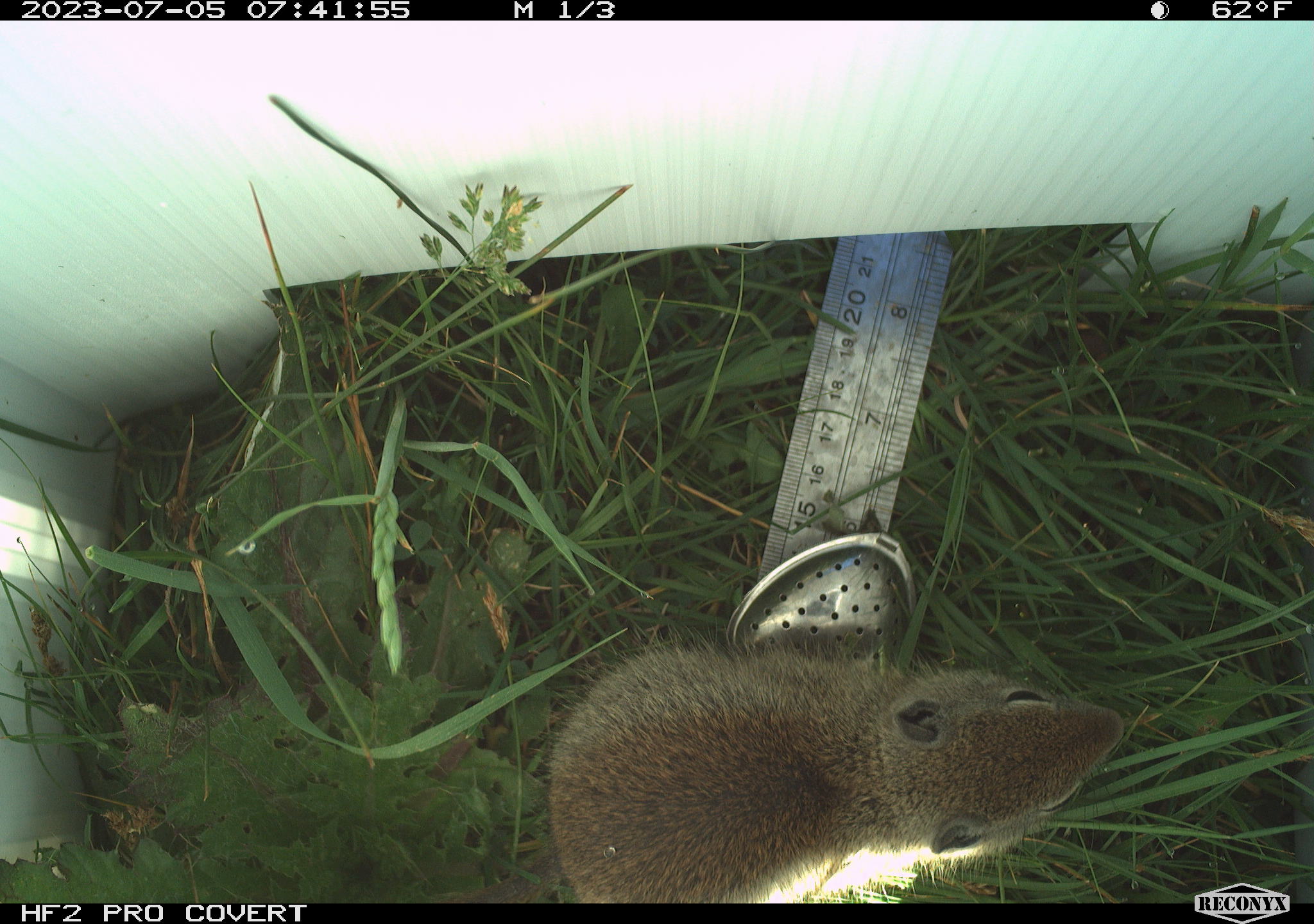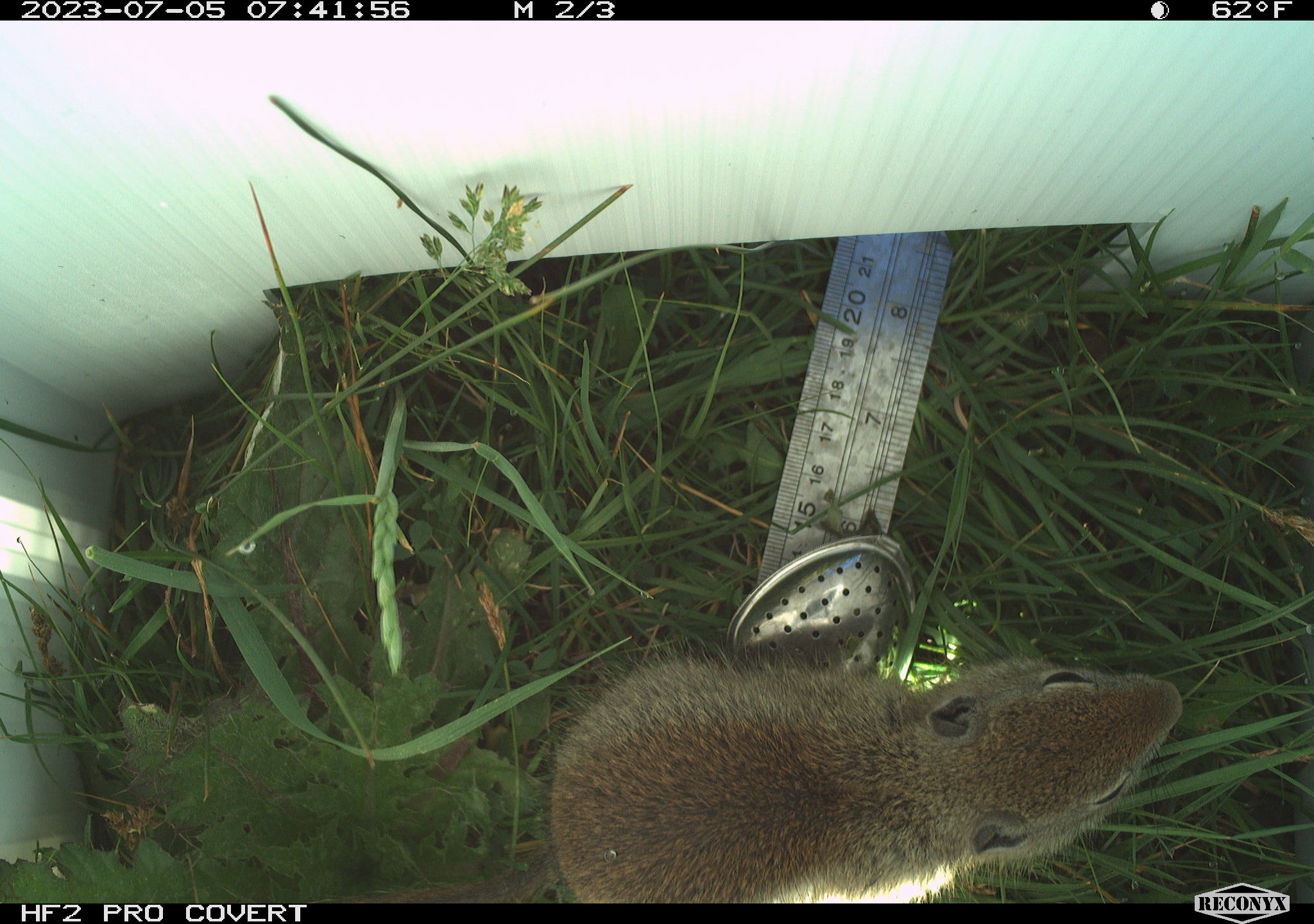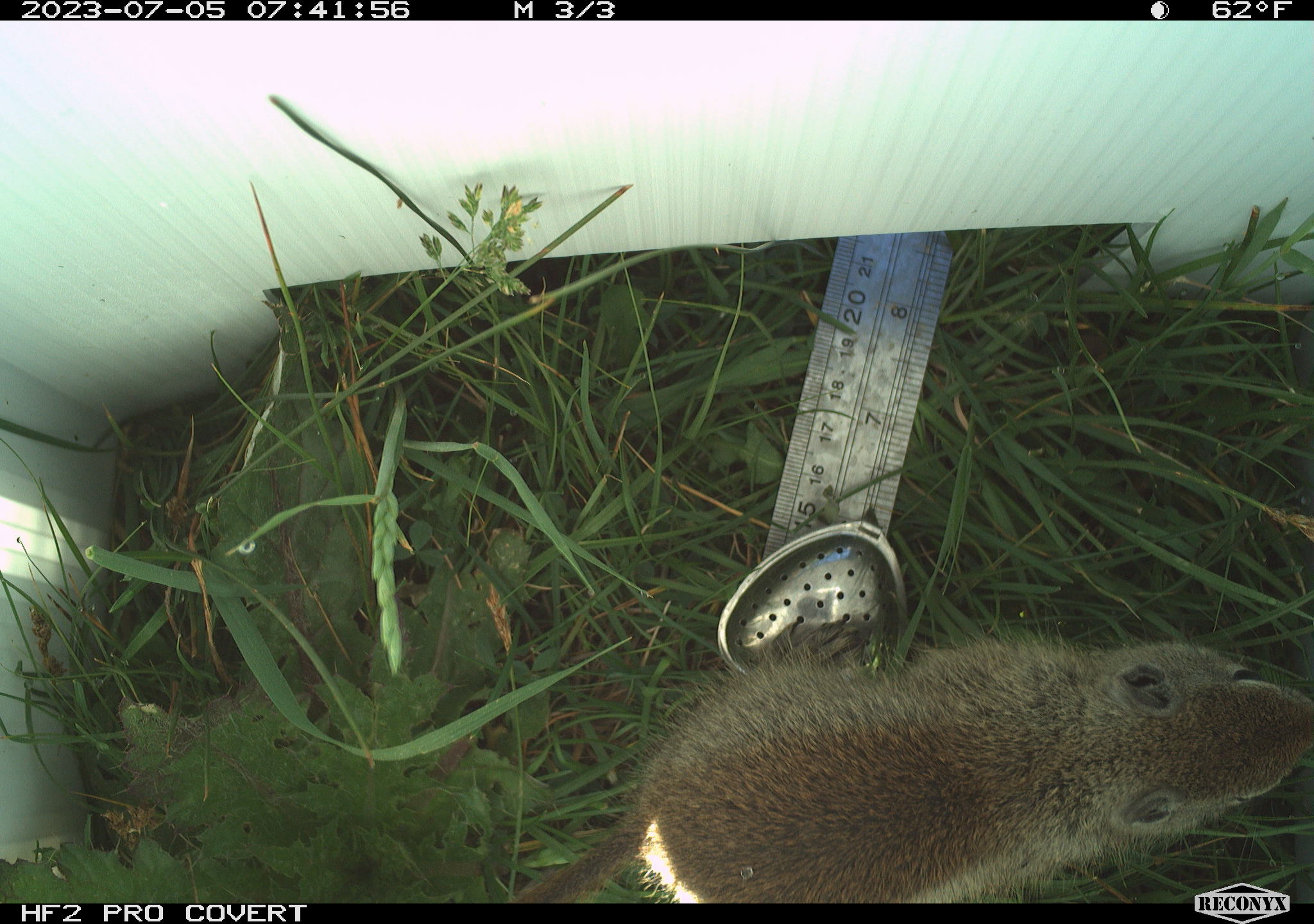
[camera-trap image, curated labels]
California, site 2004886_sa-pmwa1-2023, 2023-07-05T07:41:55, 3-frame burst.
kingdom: Animalia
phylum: Chordata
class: Mammalia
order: Rodentia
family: Sciuridae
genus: Urocitellus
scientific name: Urocitellus beldingi beldingi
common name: belding's ground squirrel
Belding's ground squirrel (Urocitellus beldingi beldingi).